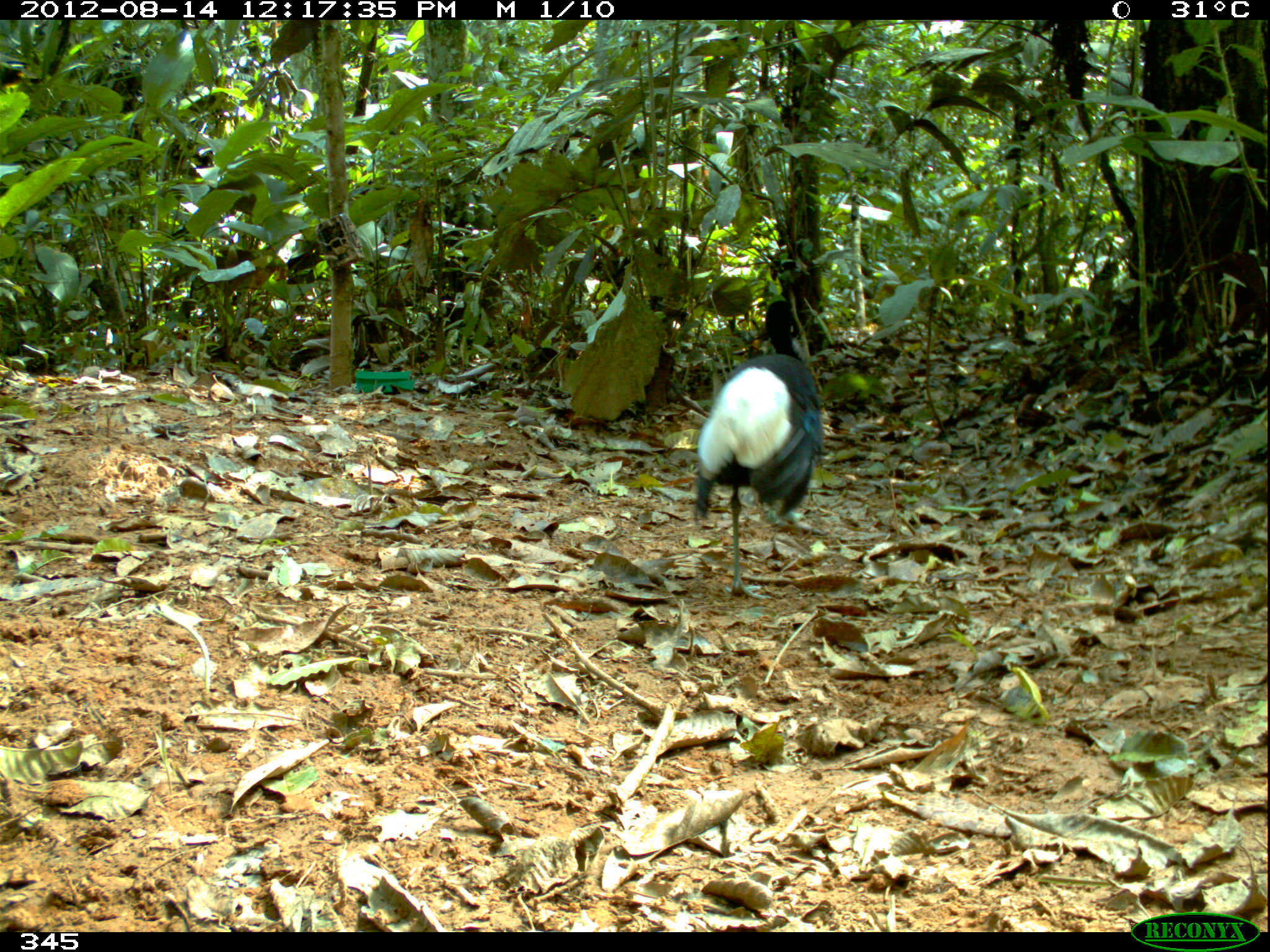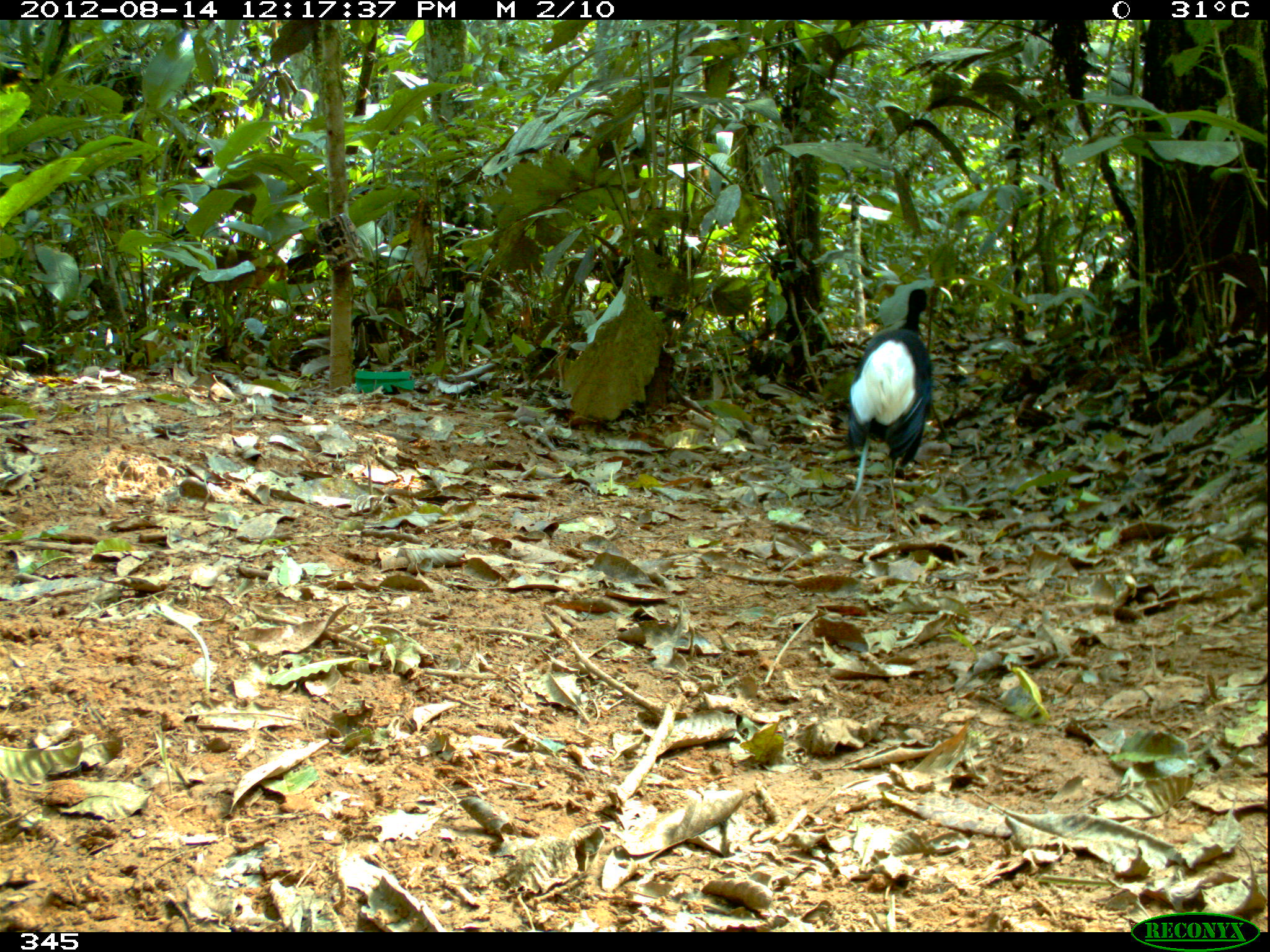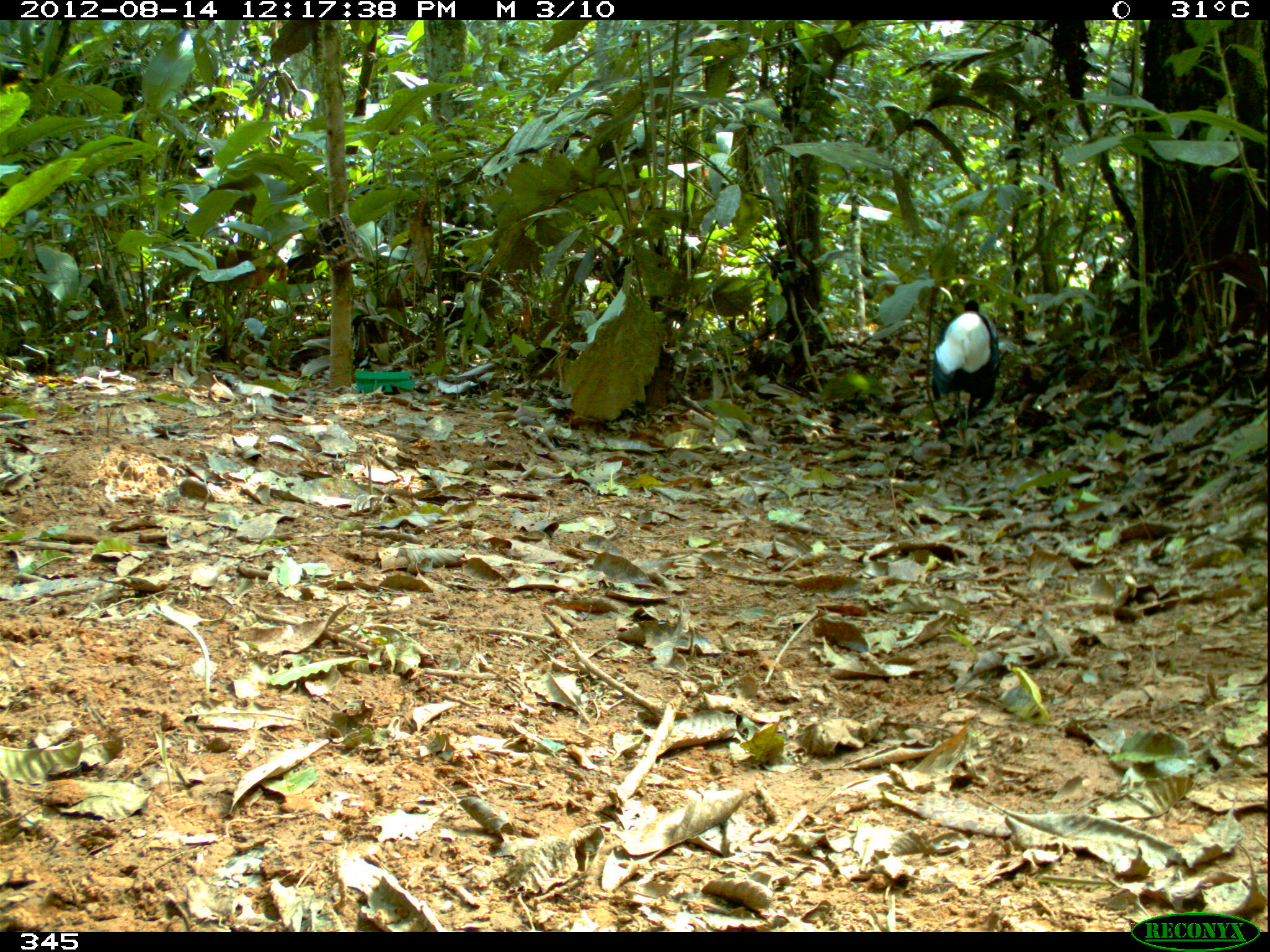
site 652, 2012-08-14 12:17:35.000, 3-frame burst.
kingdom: Animalia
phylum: Chordata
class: Aves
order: Gruiformes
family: Psophiidae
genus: Psophia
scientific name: Psophia leucoptera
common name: pale-winged trumpeter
Psophia leucoptera (pale-winged trumpeter).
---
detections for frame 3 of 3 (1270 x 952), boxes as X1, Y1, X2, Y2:
psophia leucoptera: 929, 300, 1000, 441